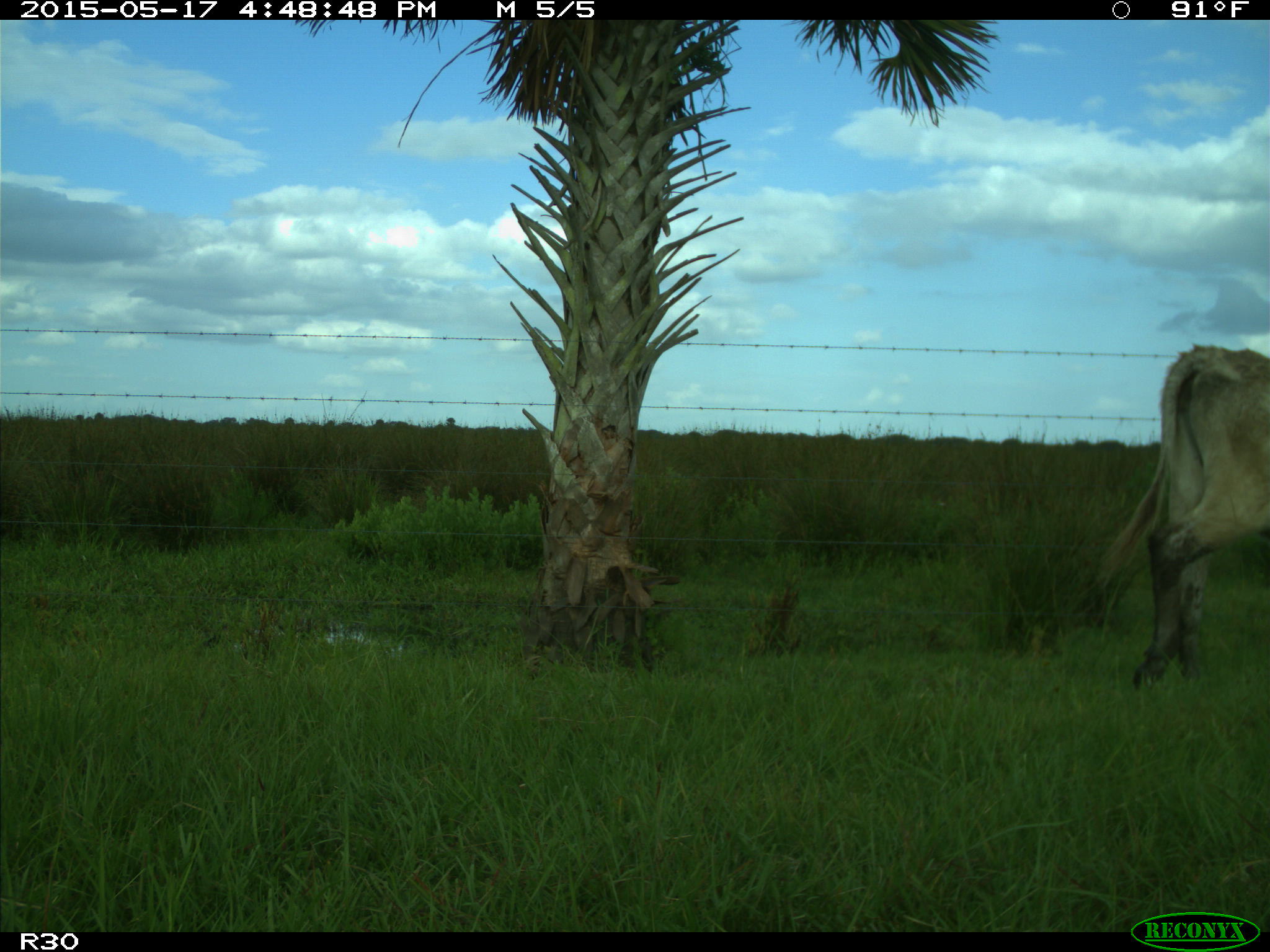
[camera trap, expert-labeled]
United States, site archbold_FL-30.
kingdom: Animalia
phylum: Chordata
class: Mammalia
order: Artiodactyla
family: Bovidae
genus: Bos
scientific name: Bos taurus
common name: domestic cow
Bos taurus (domestic cow).